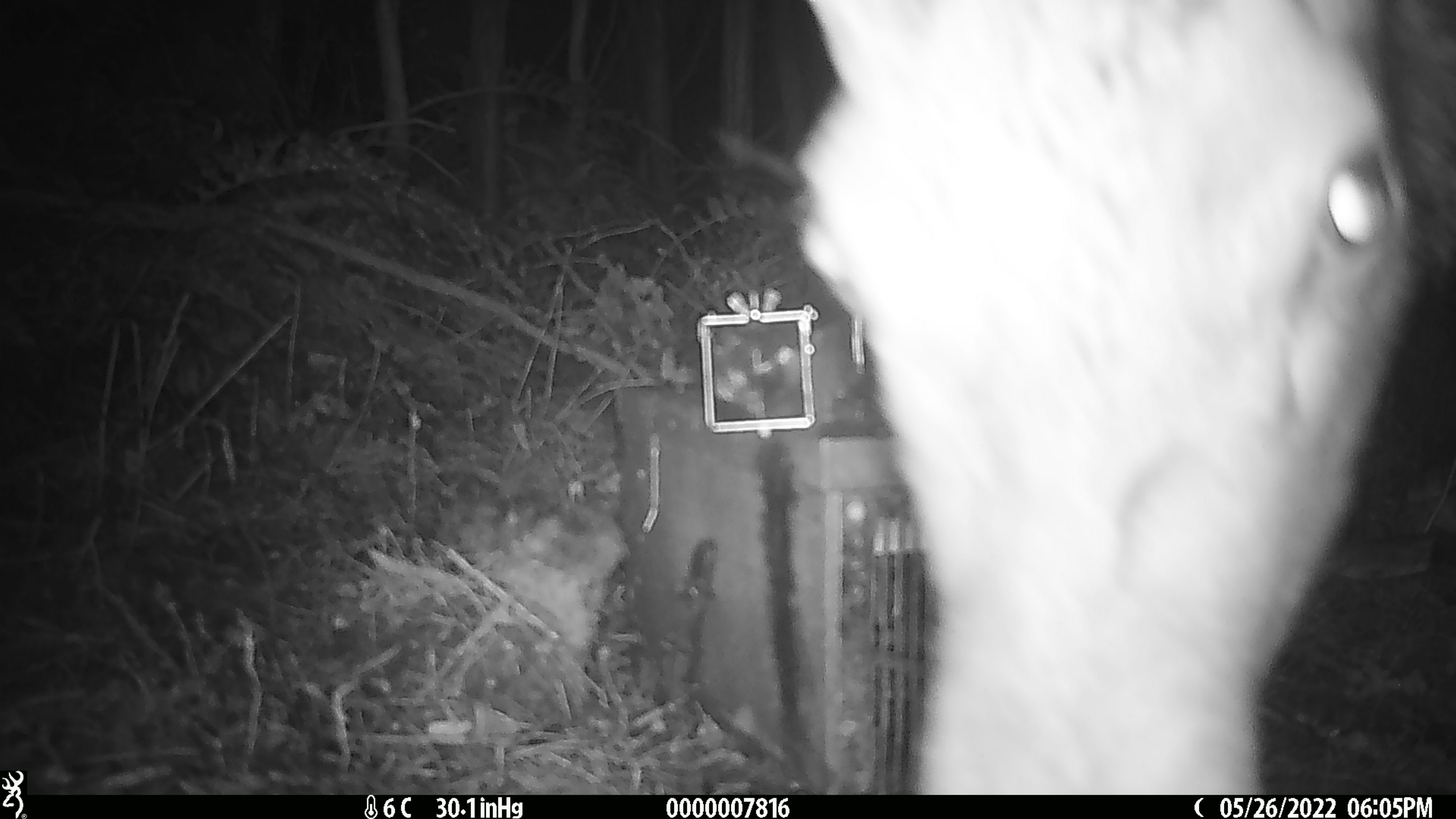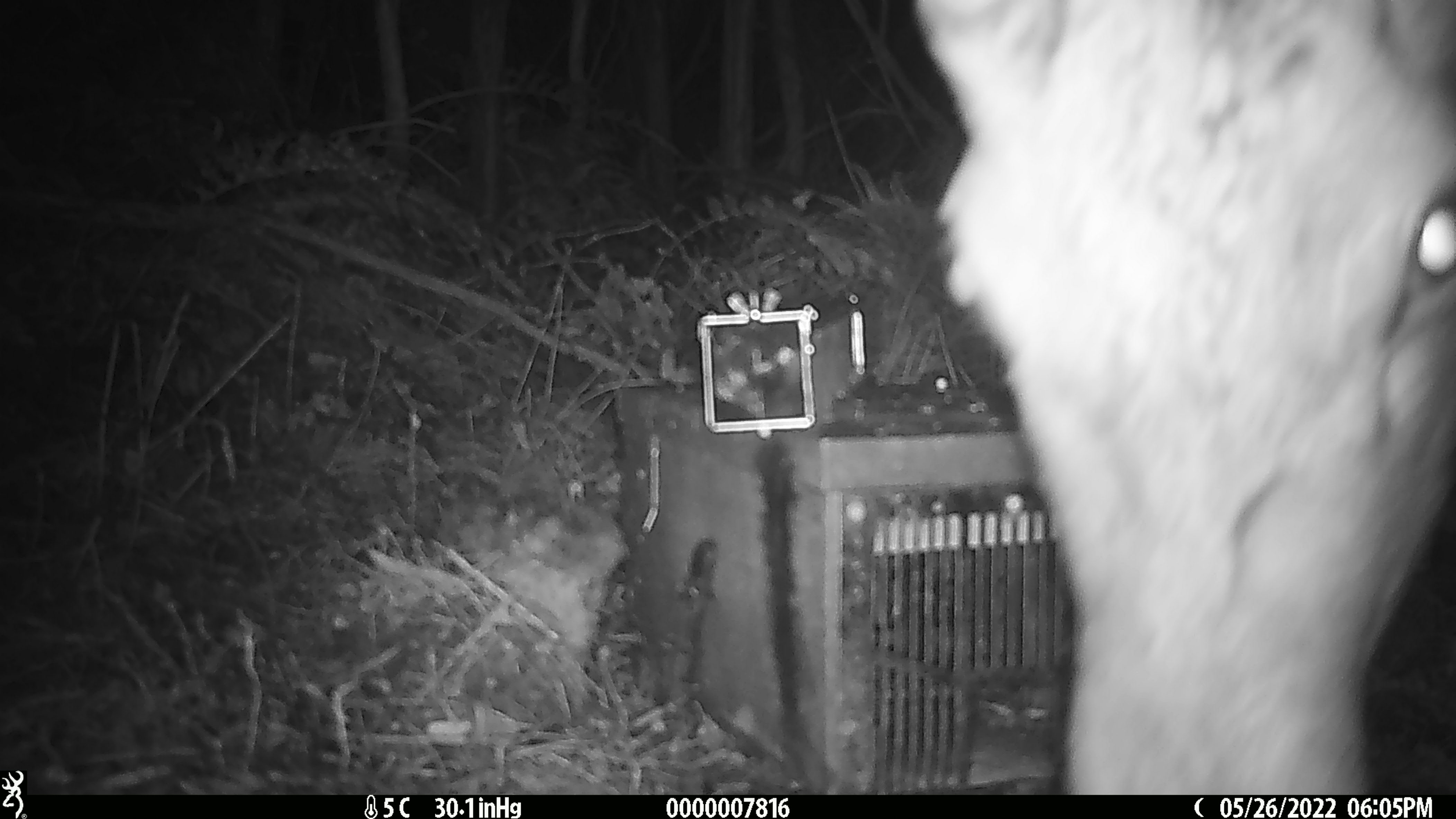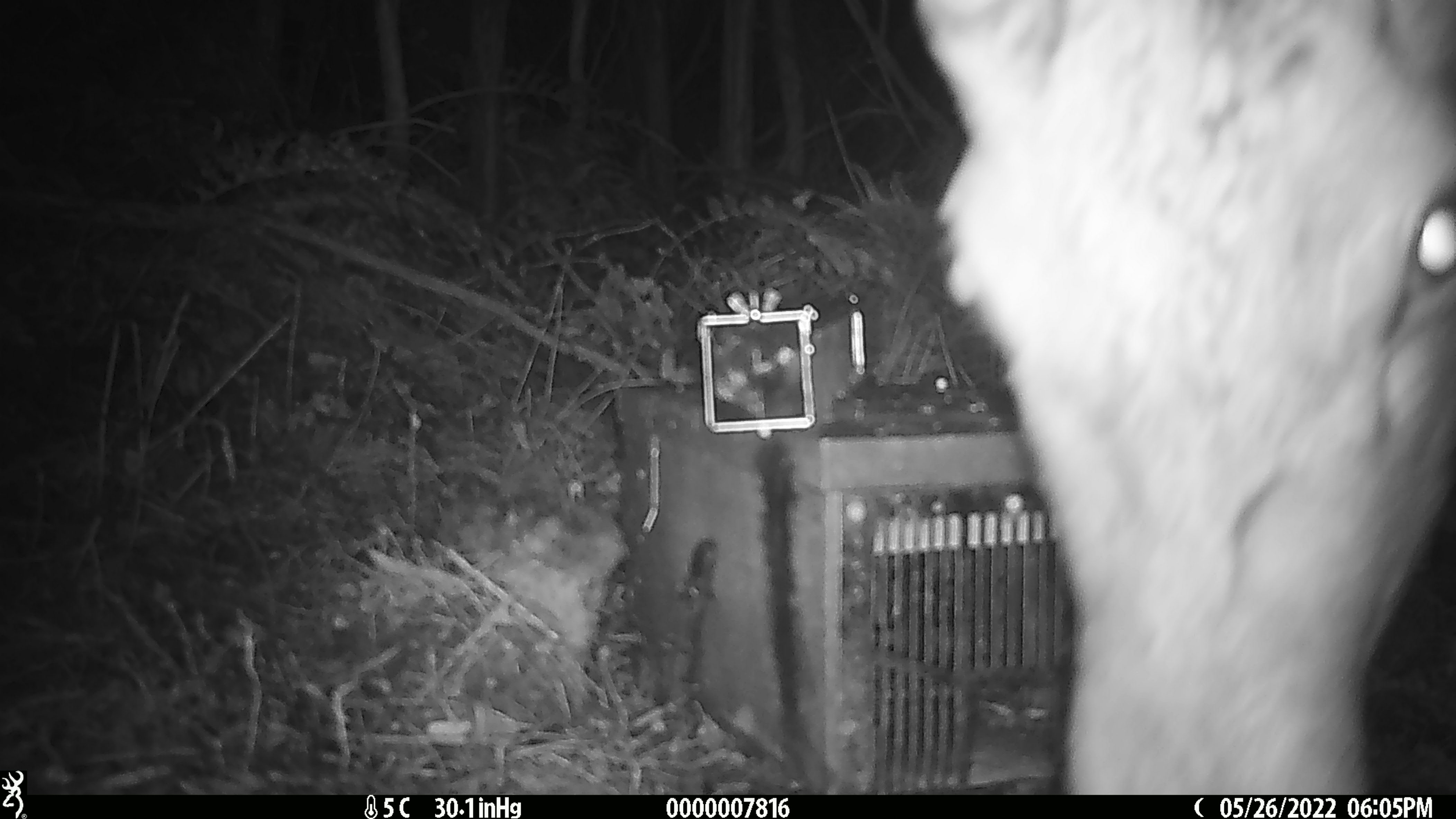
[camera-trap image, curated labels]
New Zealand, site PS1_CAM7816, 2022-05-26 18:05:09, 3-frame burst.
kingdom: Animalia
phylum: Chordata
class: Mammalia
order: Artiodactyla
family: Cervidae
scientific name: Cervidae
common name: deer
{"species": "deer (Cervidae)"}